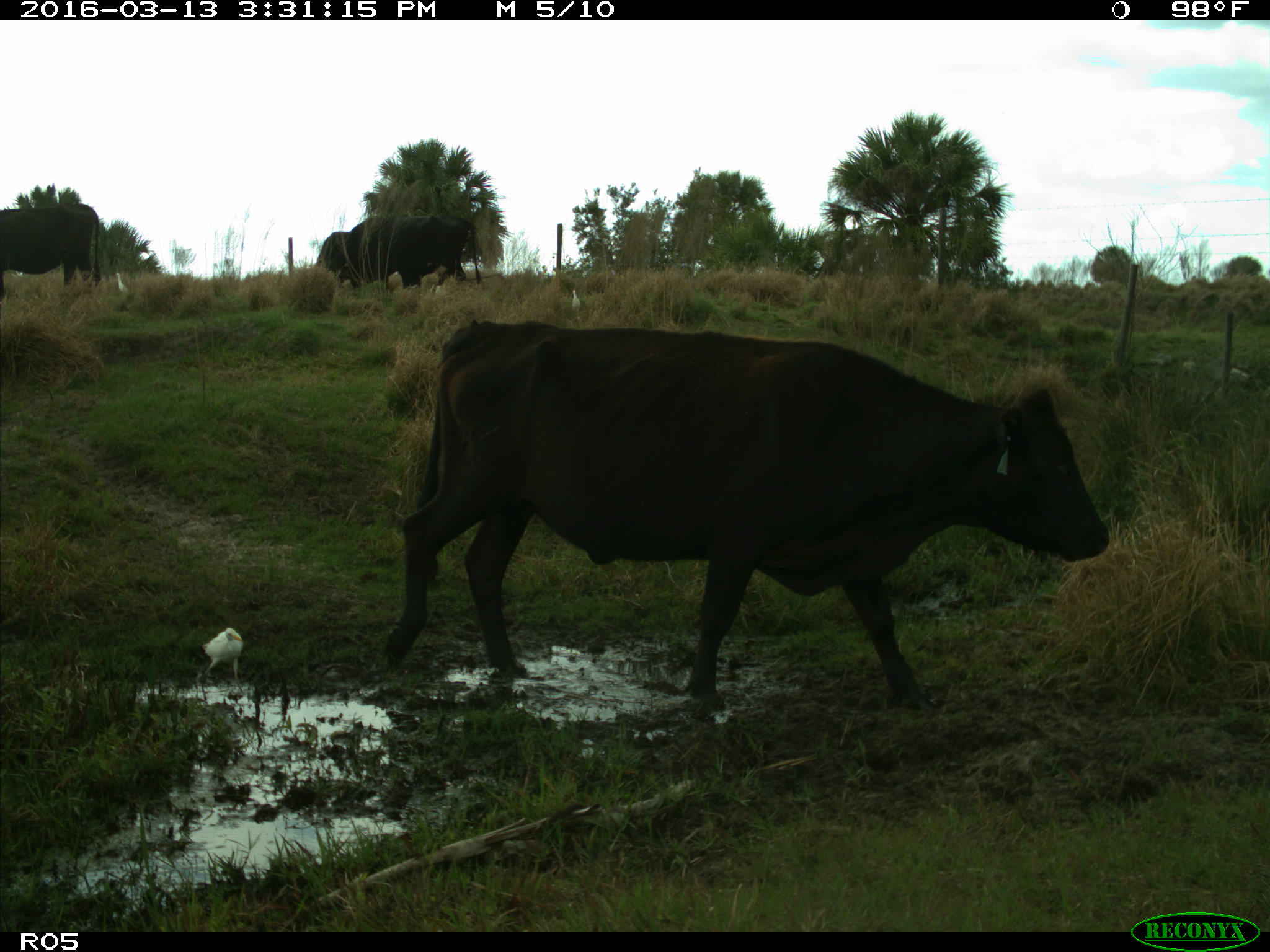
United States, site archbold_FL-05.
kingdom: Animalia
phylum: Chordata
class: Mammalia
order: Artiodactyla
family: Bovidae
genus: Bos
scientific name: Bos taurus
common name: domestic cow